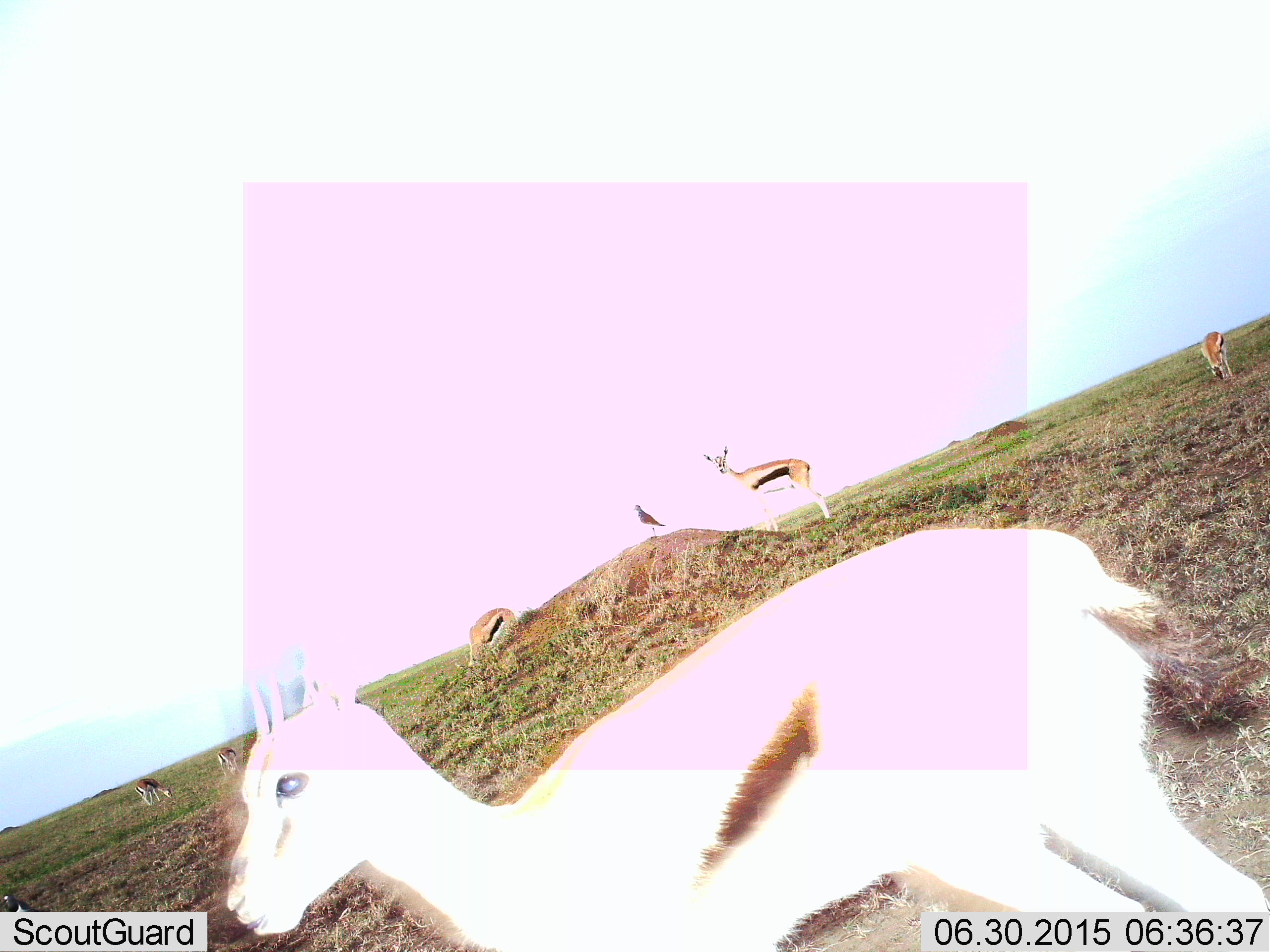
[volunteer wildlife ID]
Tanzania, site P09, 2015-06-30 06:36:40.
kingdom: Animalia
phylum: Chordata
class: Mammalia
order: Artiodactyla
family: Bovidae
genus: Eudorcas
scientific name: Eudorcas thomsonii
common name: thomson's gazelle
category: gazellethomsons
Gazellethomsons (thomson's gazelle) (Eudorcas thomsonii), count 6. Behavior (volunteer vote fractions): standing 89%, resting 0%, moving 11%, interacting 0%. Young present (vote fraction): 0%. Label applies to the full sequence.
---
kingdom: Animalia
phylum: Chordata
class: Aves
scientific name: Aves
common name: bird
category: otherbird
Otherbird (bird) (Aves), count 1. Behavior (volunteer vote fractions): standing 100%, resting 0%, moving 0%, interacting 0%. Young present (vote fraction): 0%. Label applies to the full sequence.